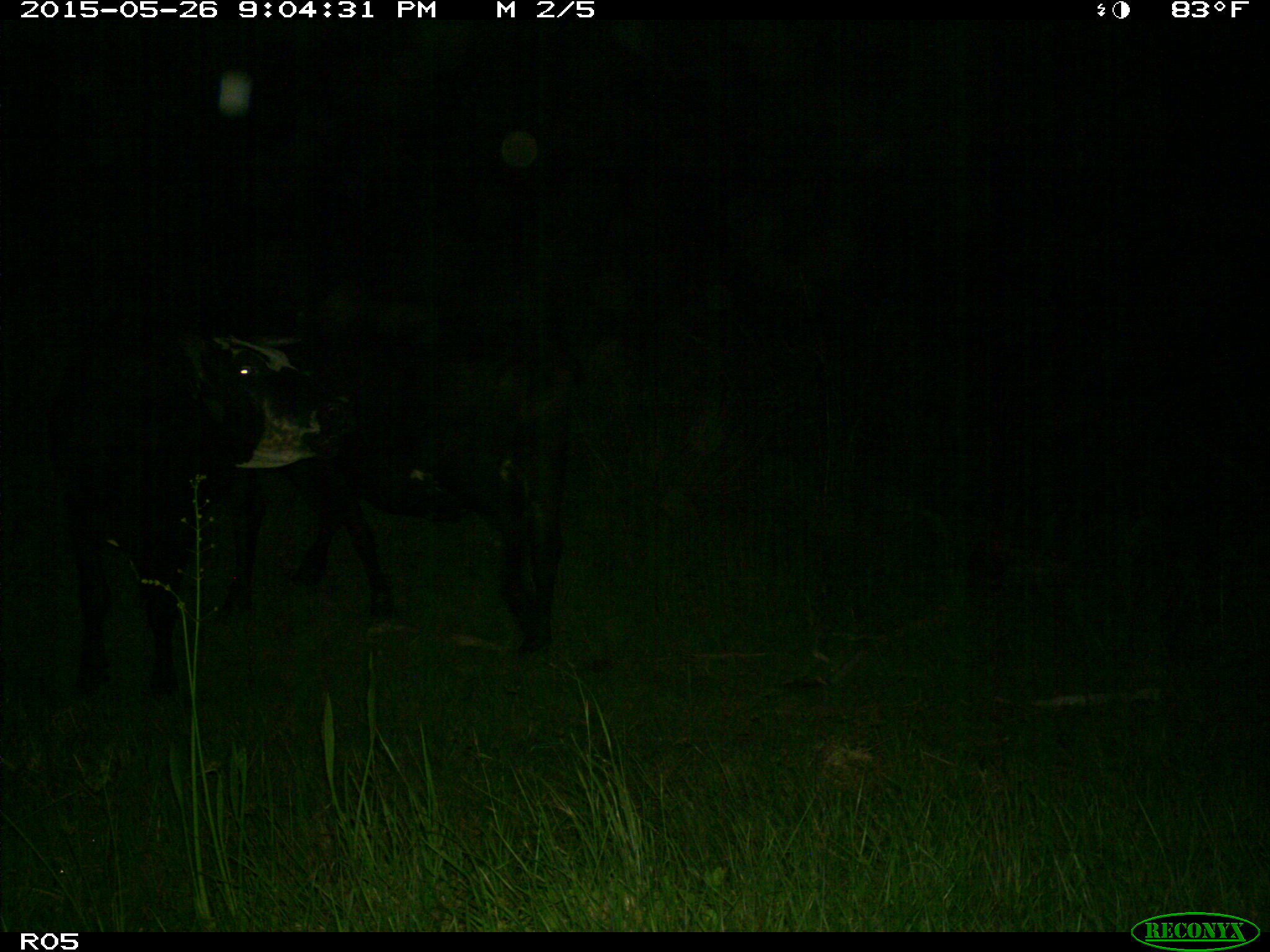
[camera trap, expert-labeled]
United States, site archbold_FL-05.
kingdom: Animalia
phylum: Chordata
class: Mammalia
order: Artiodactyla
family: Bovidae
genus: Bos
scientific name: Bos taurus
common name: domestic cow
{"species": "Bos taurus (domestic cow)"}